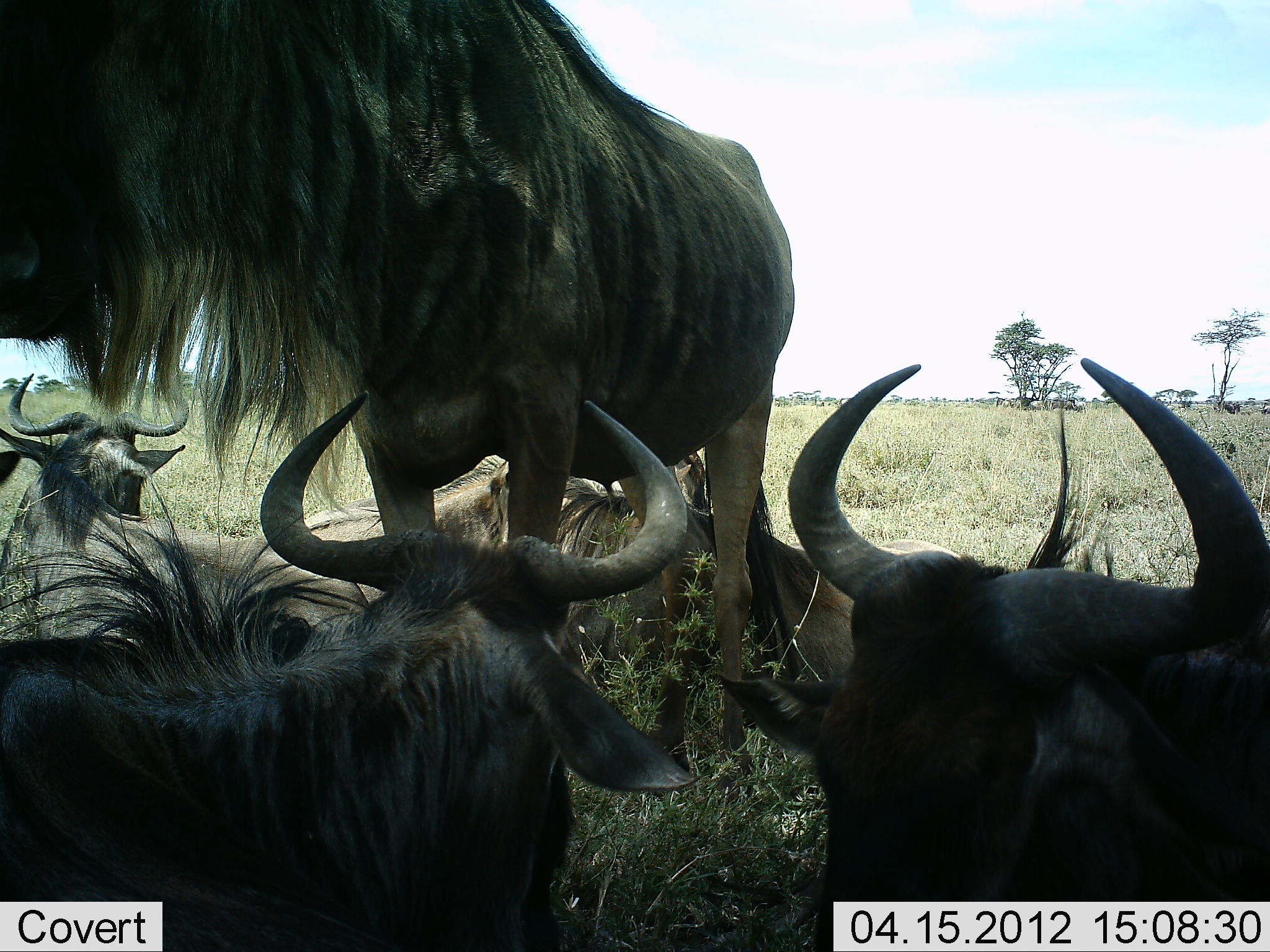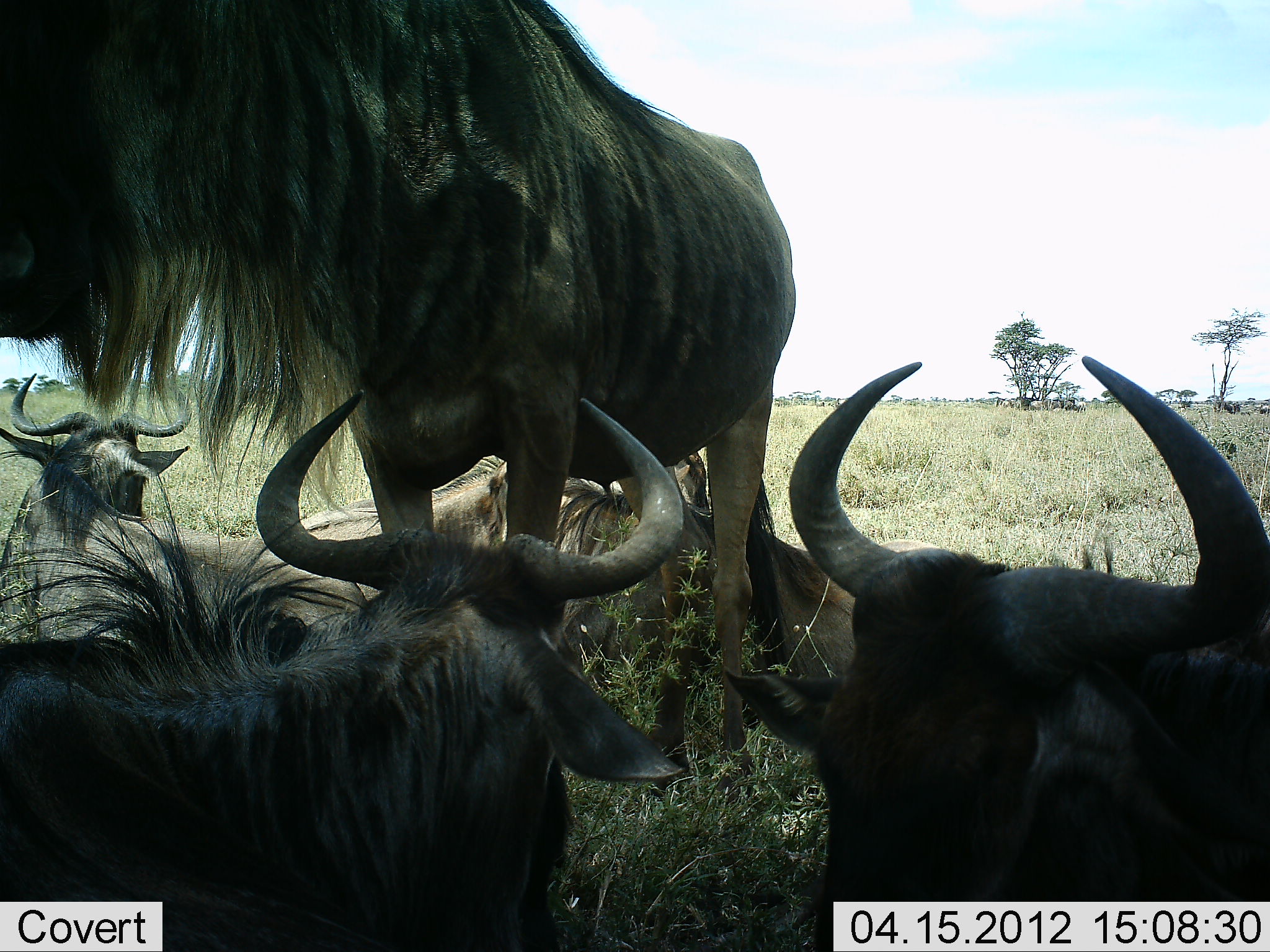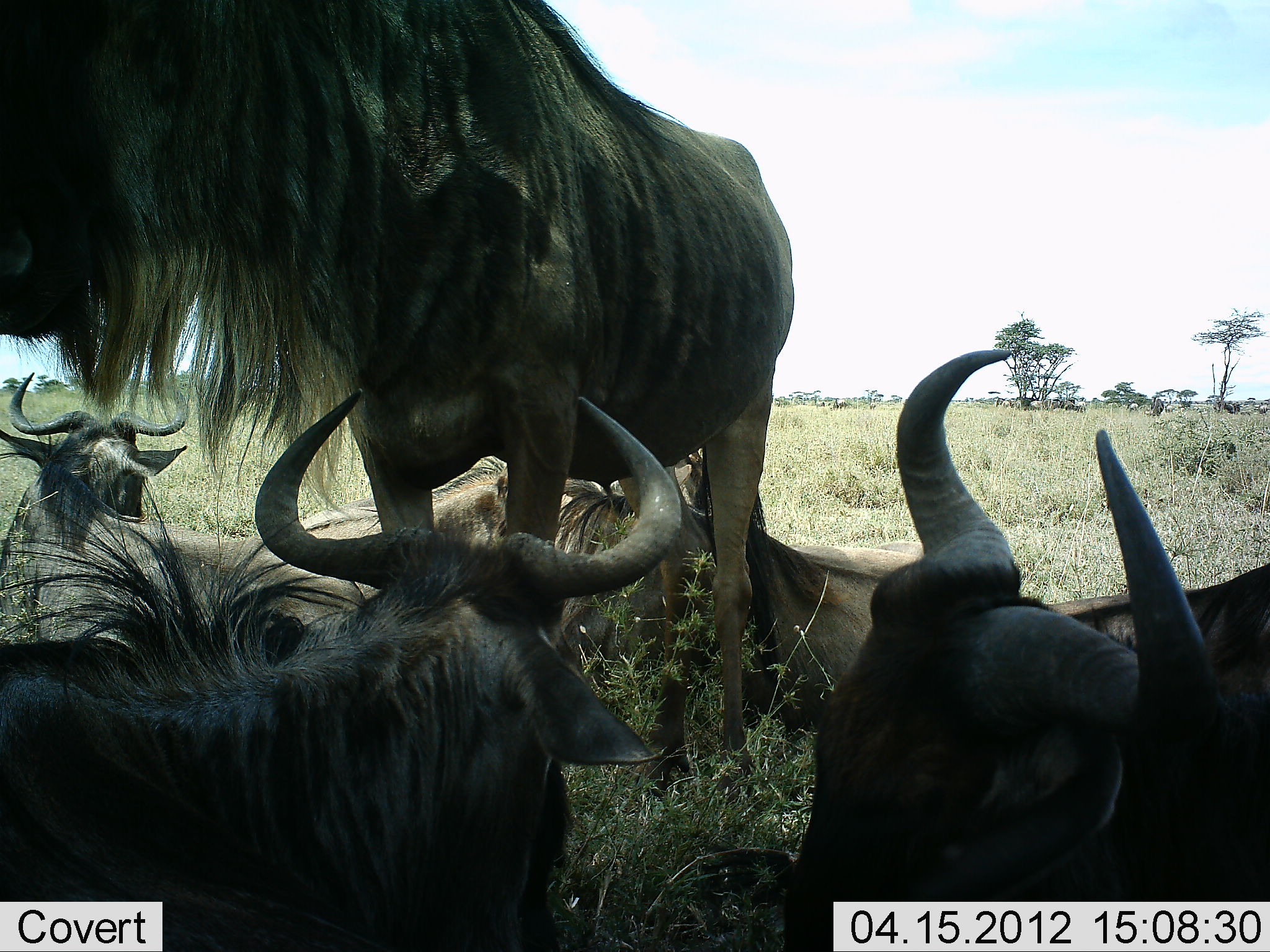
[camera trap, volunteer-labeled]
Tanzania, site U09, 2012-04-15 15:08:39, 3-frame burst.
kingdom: Animalia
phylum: Chordata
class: Mammalia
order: Artiodactyla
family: Bovidae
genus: Connochaetes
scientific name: Connochaetes taurinus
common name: blue wildebeest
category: wildebeest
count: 5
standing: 67%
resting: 100%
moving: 0%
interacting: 0%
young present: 0%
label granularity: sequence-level